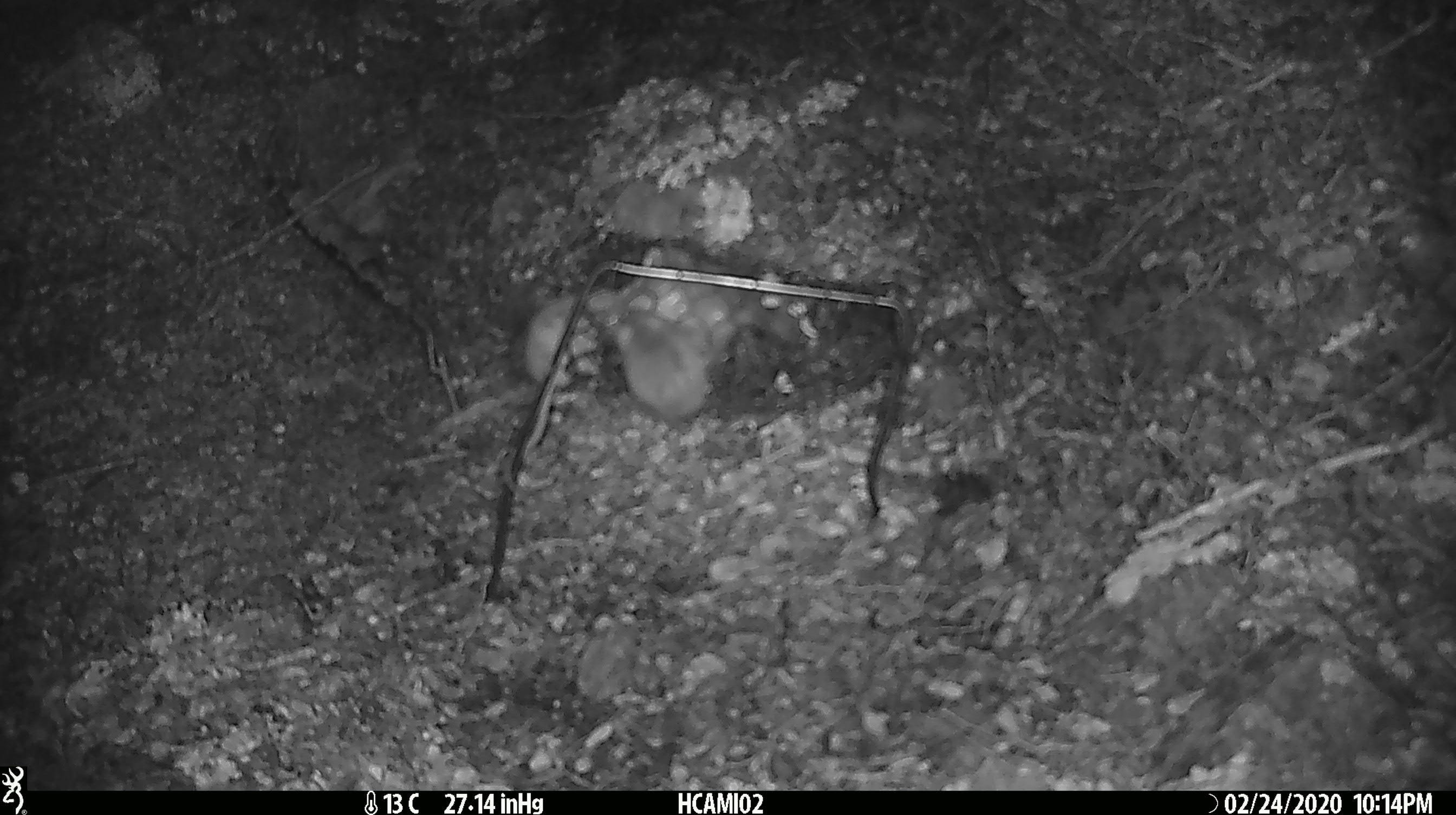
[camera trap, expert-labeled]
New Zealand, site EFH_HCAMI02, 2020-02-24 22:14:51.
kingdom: Animalia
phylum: Chordata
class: Mammalia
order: Rodentia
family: Muridae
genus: Mus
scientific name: Mus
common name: mouse